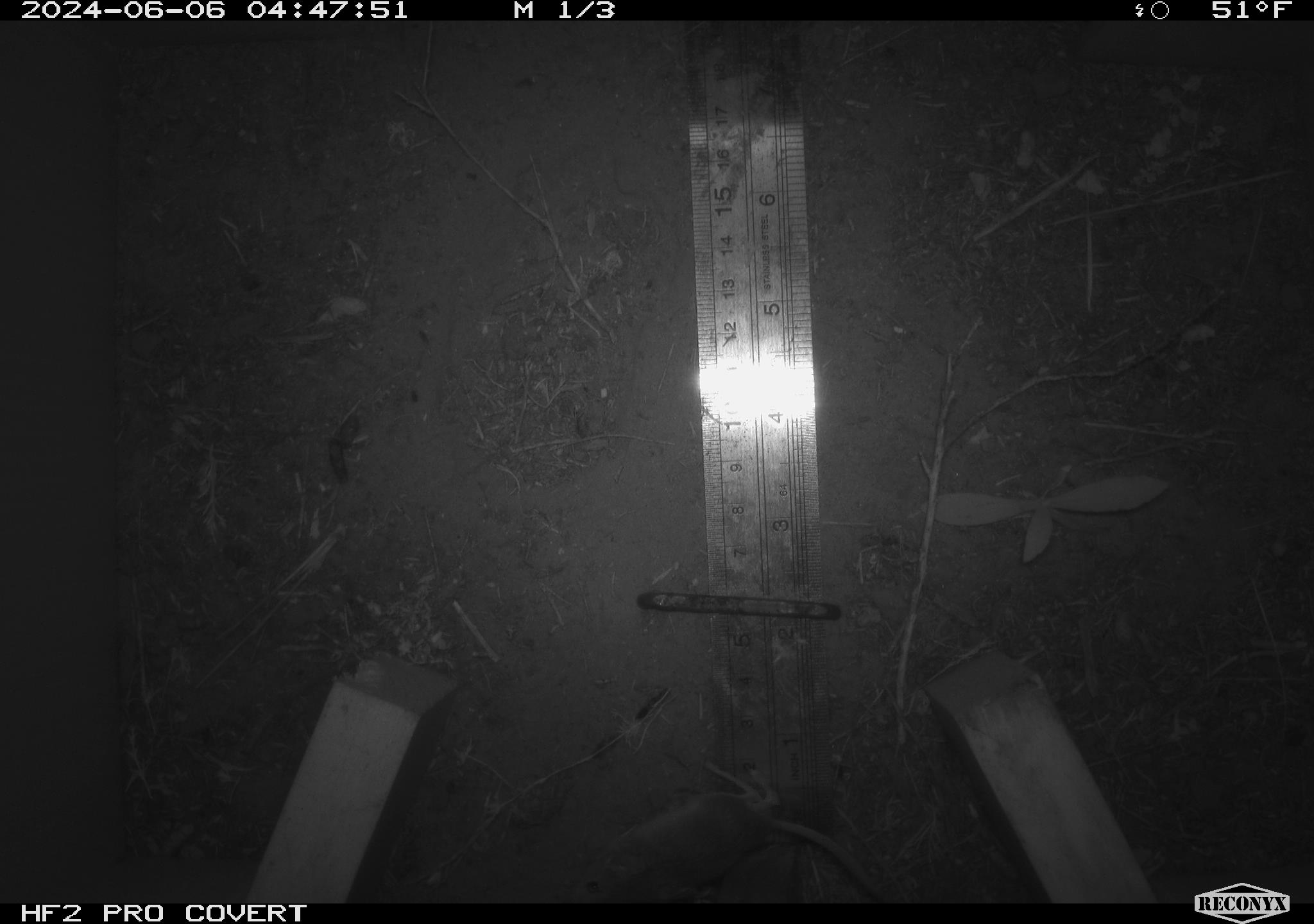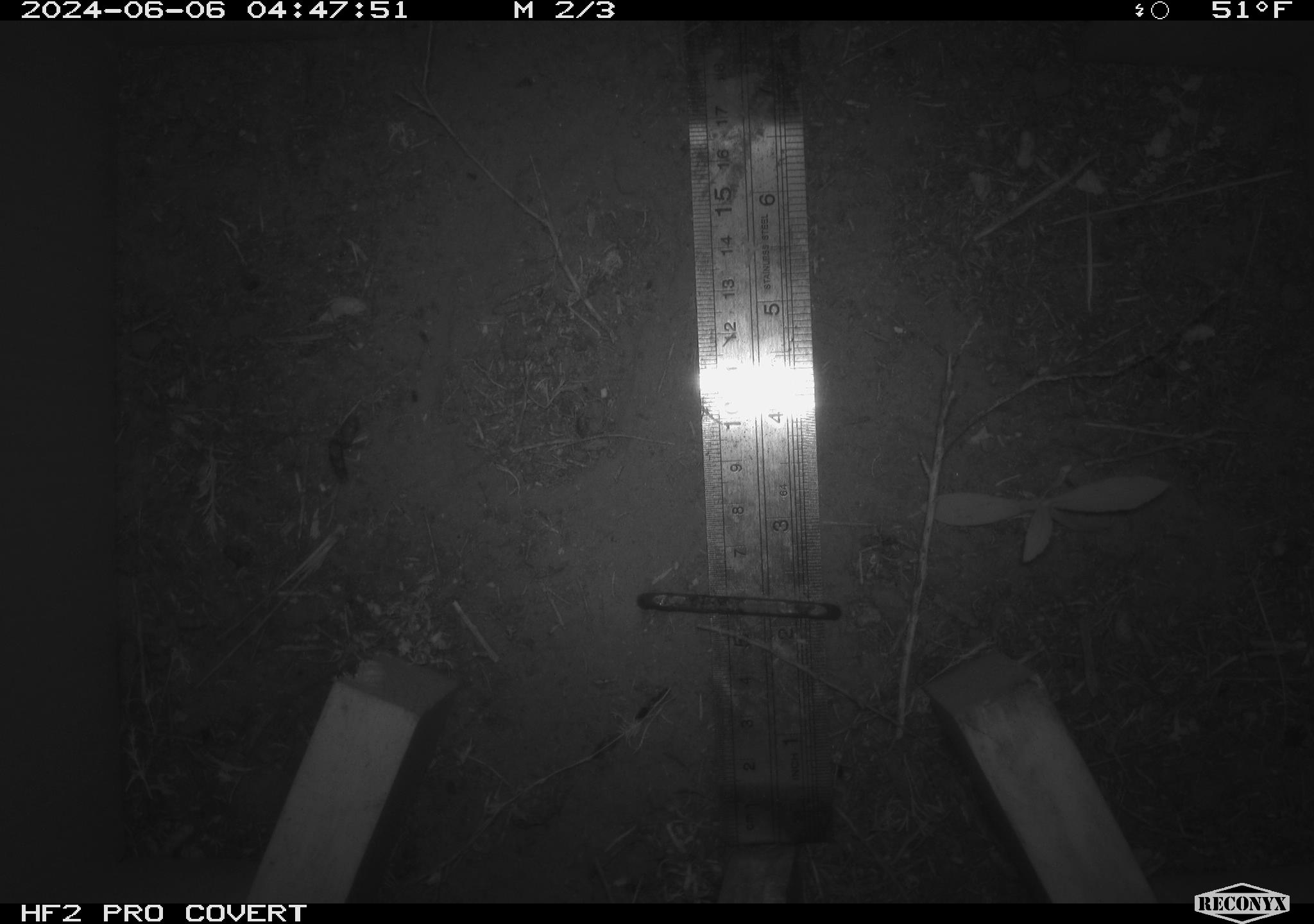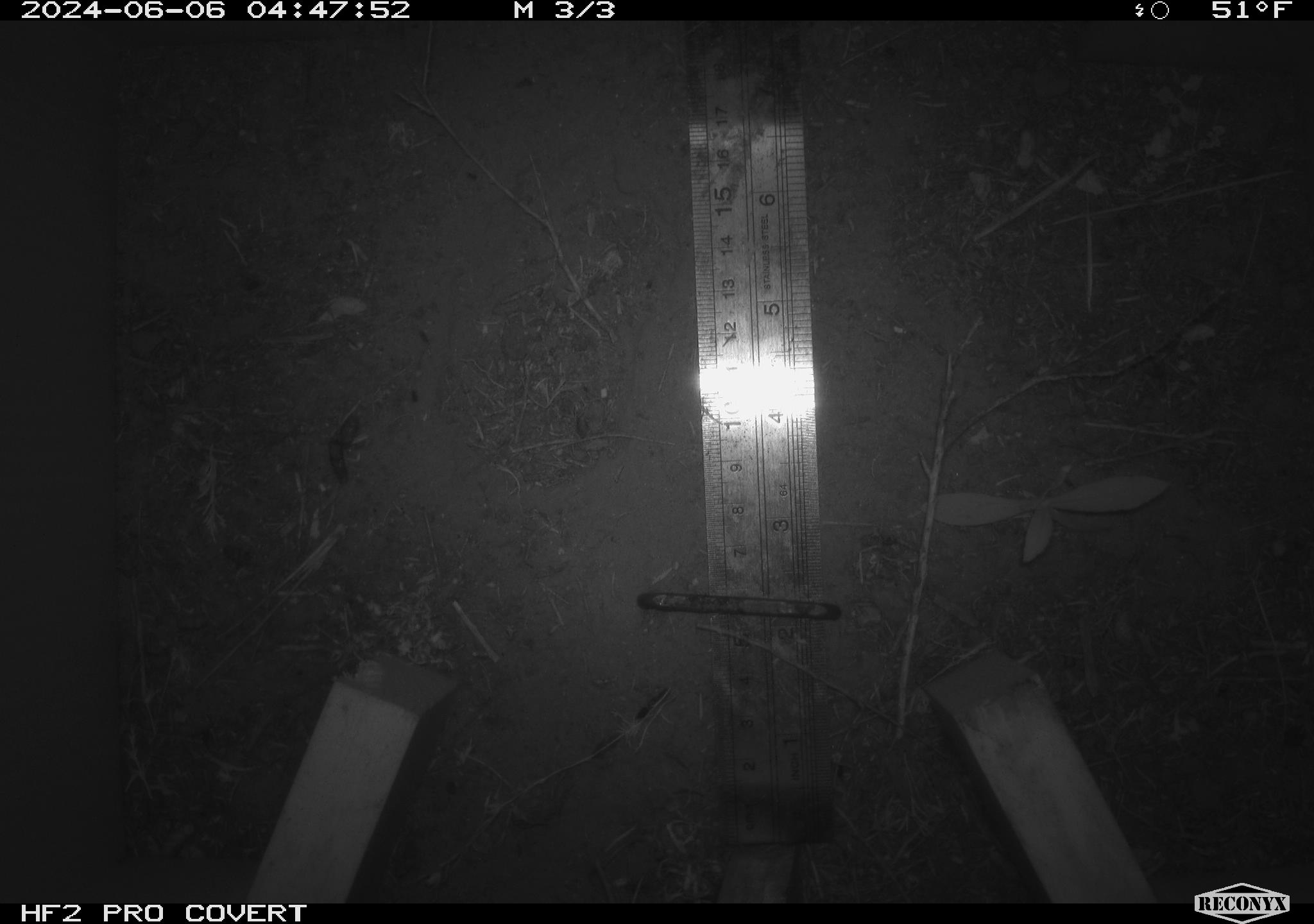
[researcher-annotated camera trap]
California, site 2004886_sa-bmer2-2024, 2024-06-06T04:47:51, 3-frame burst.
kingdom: Animalia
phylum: Chordata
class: Mammalia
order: Rodentia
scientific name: Rodentia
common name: mouse species